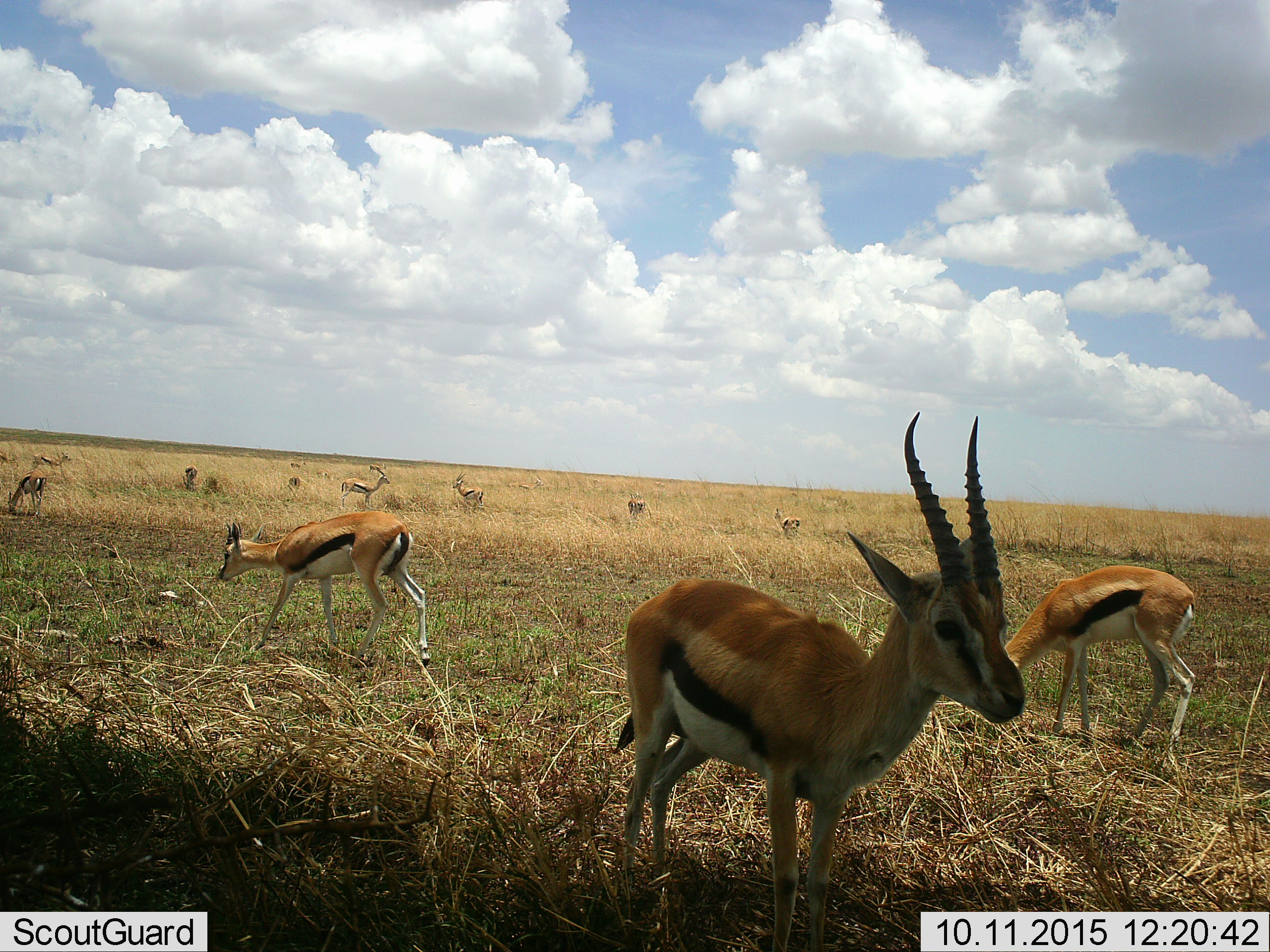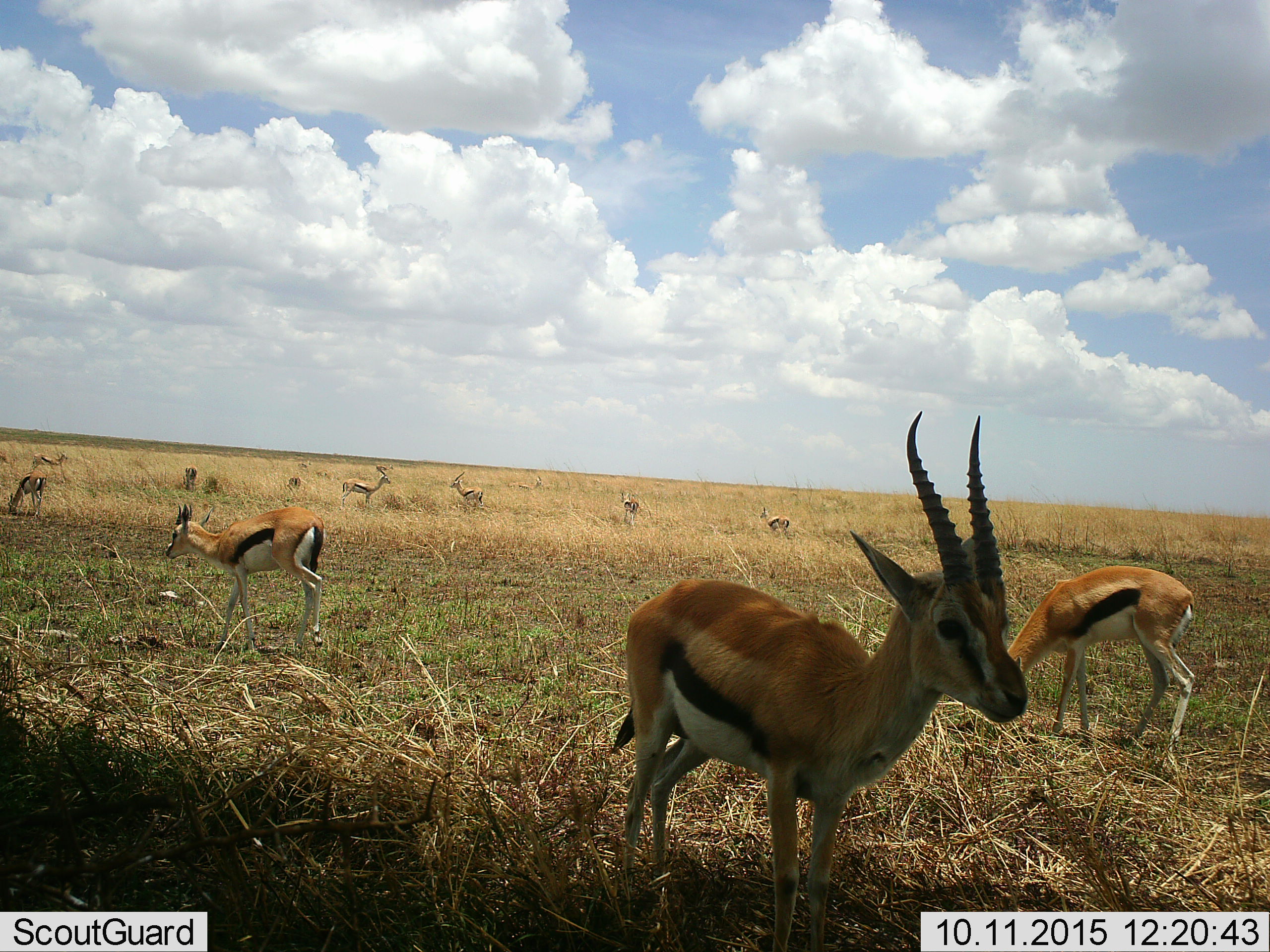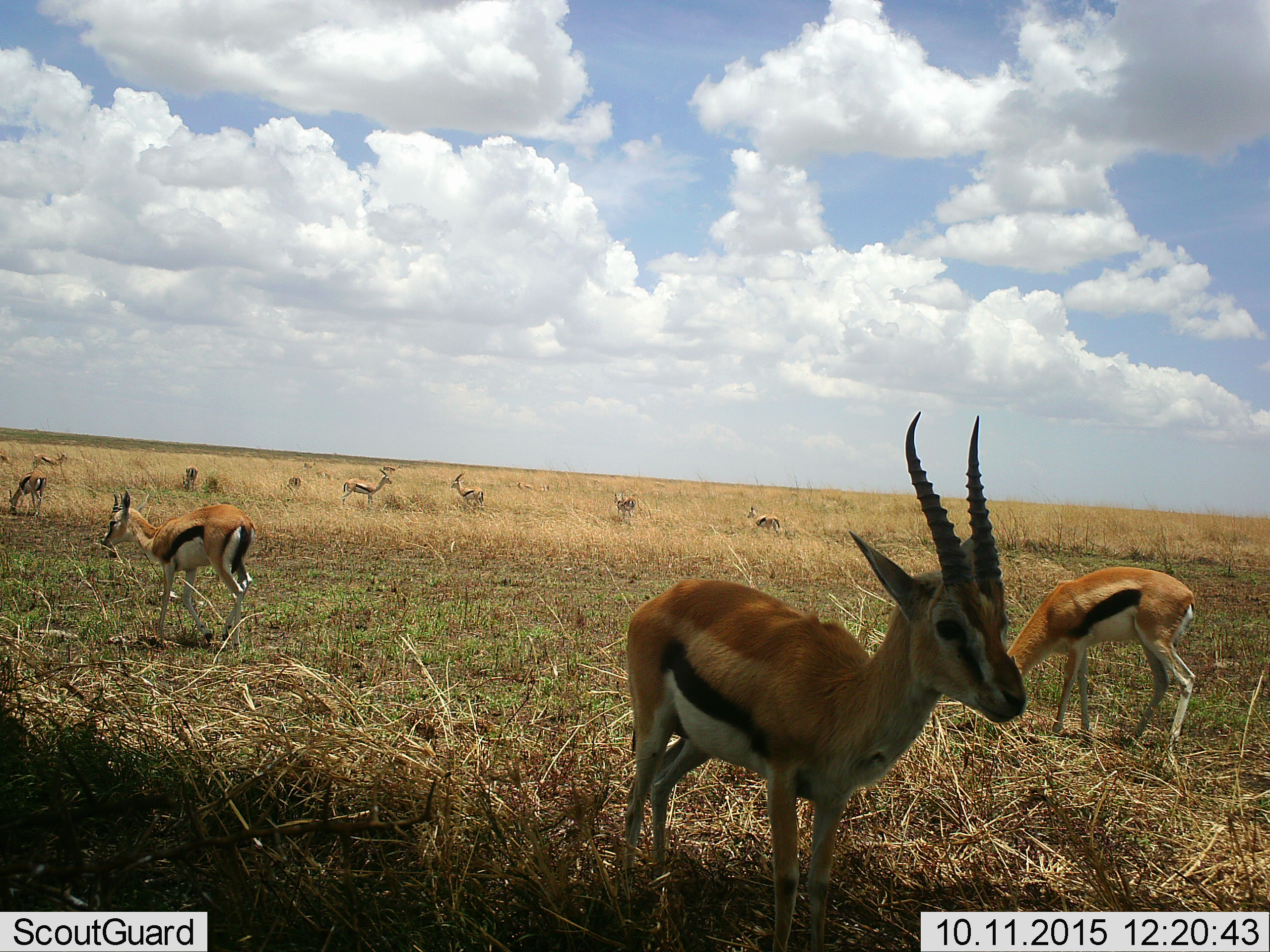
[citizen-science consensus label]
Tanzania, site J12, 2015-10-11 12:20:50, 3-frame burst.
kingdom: Animalia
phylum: Chordata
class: Mammalia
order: Artiodactyla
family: Bovidae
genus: Eudorcas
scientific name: Eudorcas thomsonii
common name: thomson's gazelle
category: gazellethomsons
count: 11-50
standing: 100%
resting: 9%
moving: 73%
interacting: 27%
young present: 18%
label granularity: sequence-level